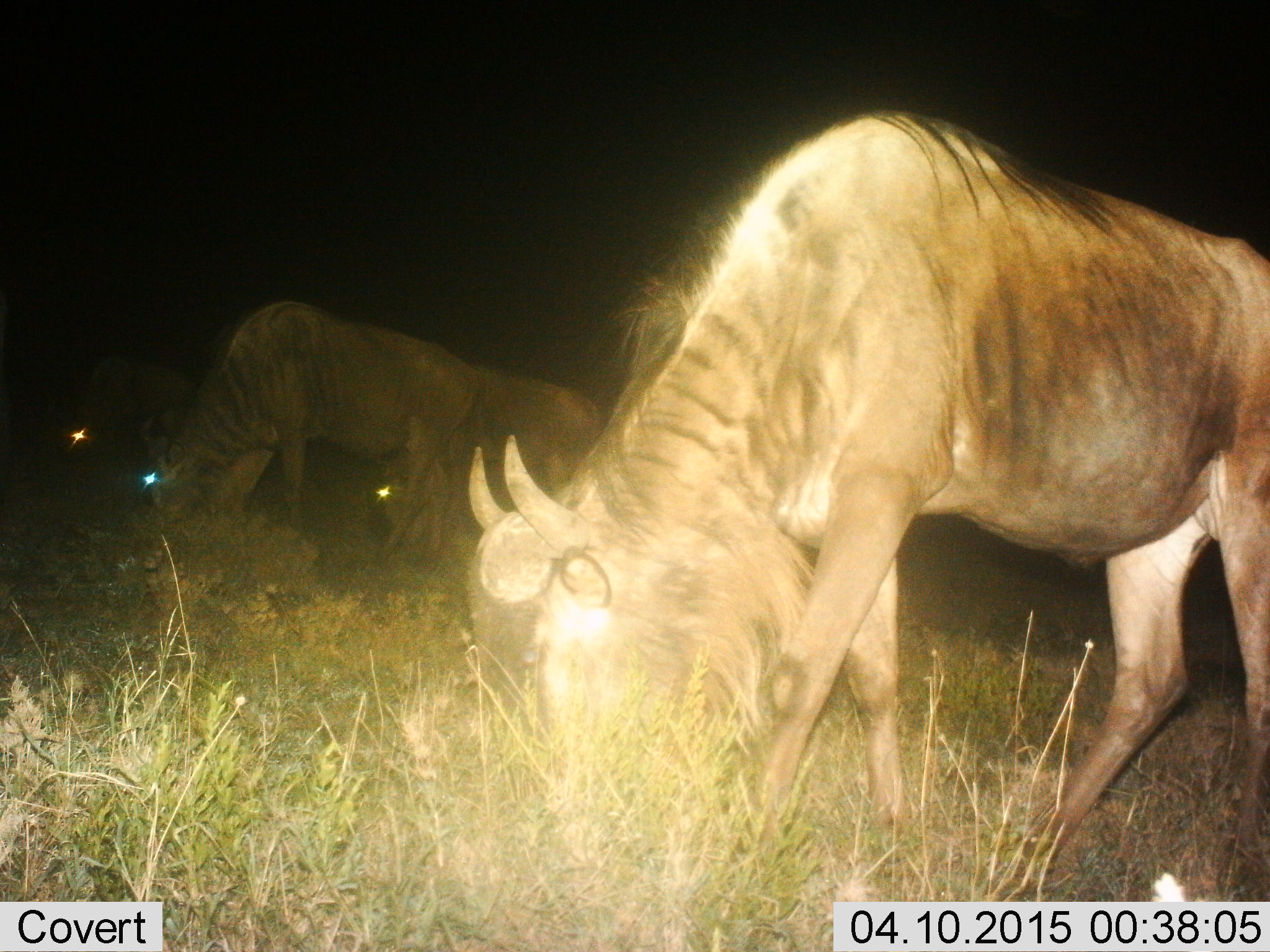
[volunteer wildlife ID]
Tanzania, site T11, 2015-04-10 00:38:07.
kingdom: Animalia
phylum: Chordata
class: Mammalia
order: Artiodactyla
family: Bovidae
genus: Connochaetes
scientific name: Connochaetes taurinus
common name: blue wildebeest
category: wildebeest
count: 4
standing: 10%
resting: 0%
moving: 0%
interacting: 0%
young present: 10%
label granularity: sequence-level